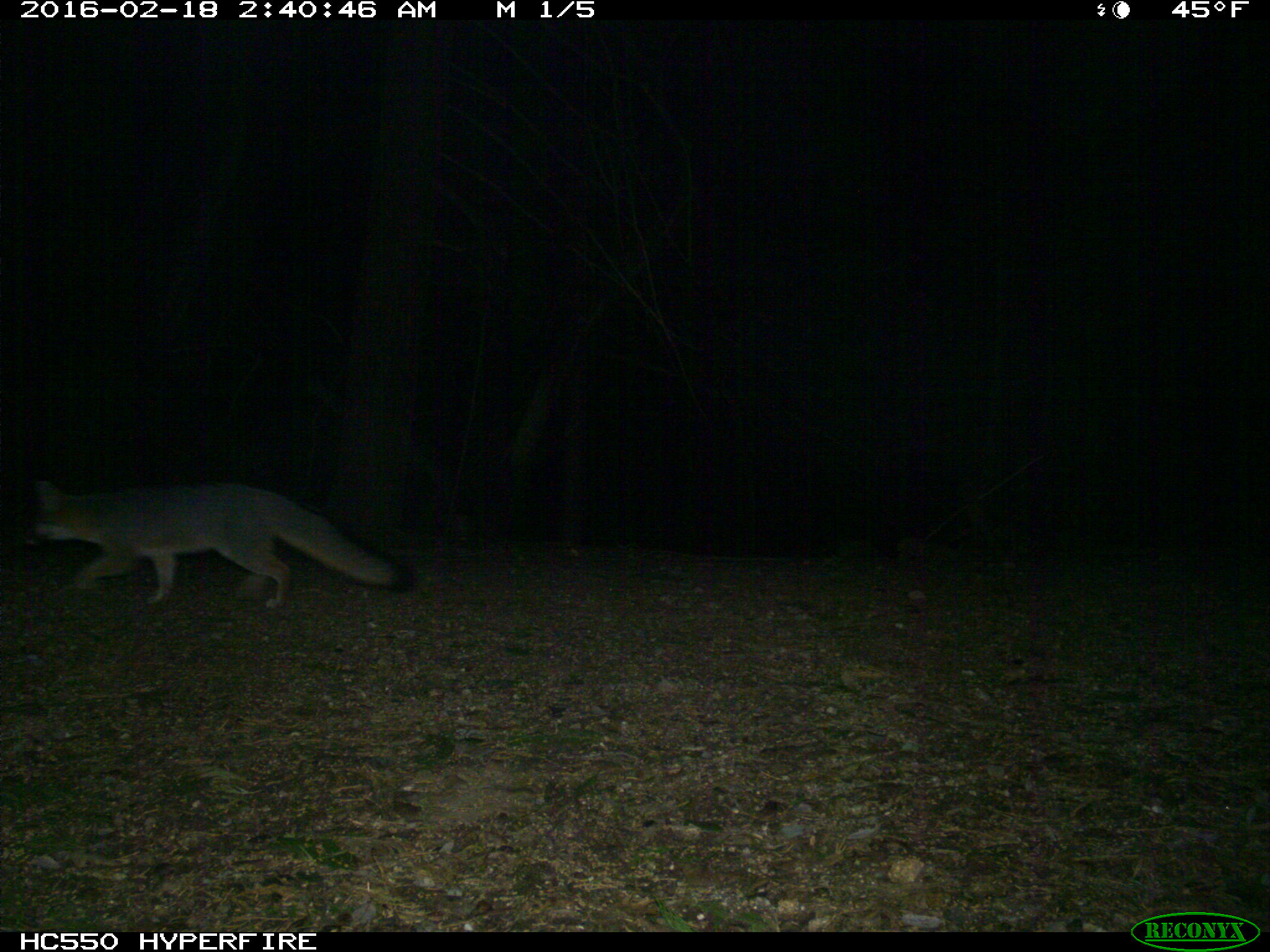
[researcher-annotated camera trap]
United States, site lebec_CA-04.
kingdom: Animalia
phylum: Chordata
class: Mammalia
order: Carnivora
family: Canidae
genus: Urocyon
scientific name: Urocyon cinereoargenteus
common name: gray fox